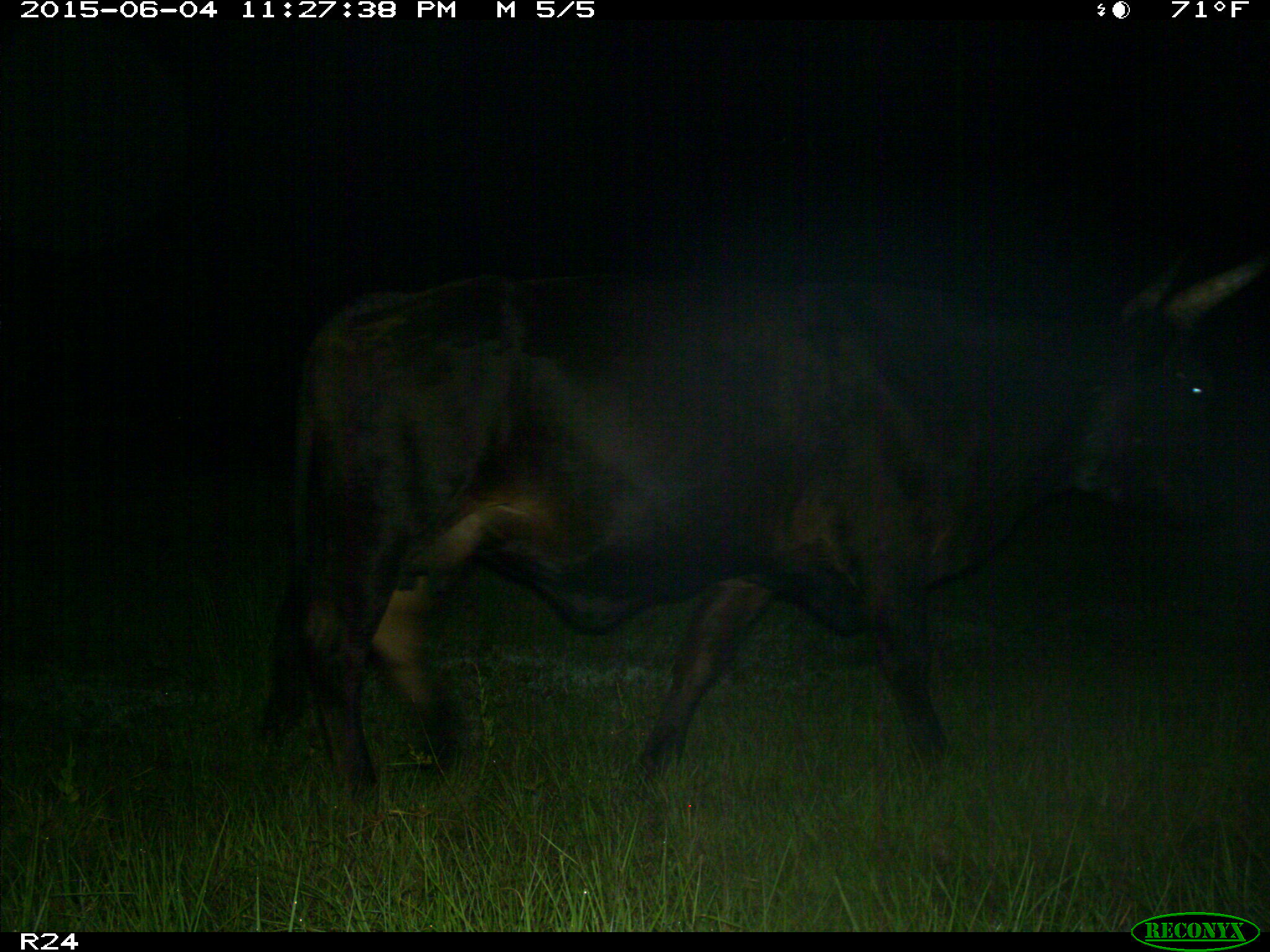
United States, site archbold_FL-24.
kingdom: Animalia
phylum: Chordata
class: Mammalia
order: Carnivora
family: Procyonidae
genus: Procyon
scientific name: Procyon lotor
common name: common raccoon